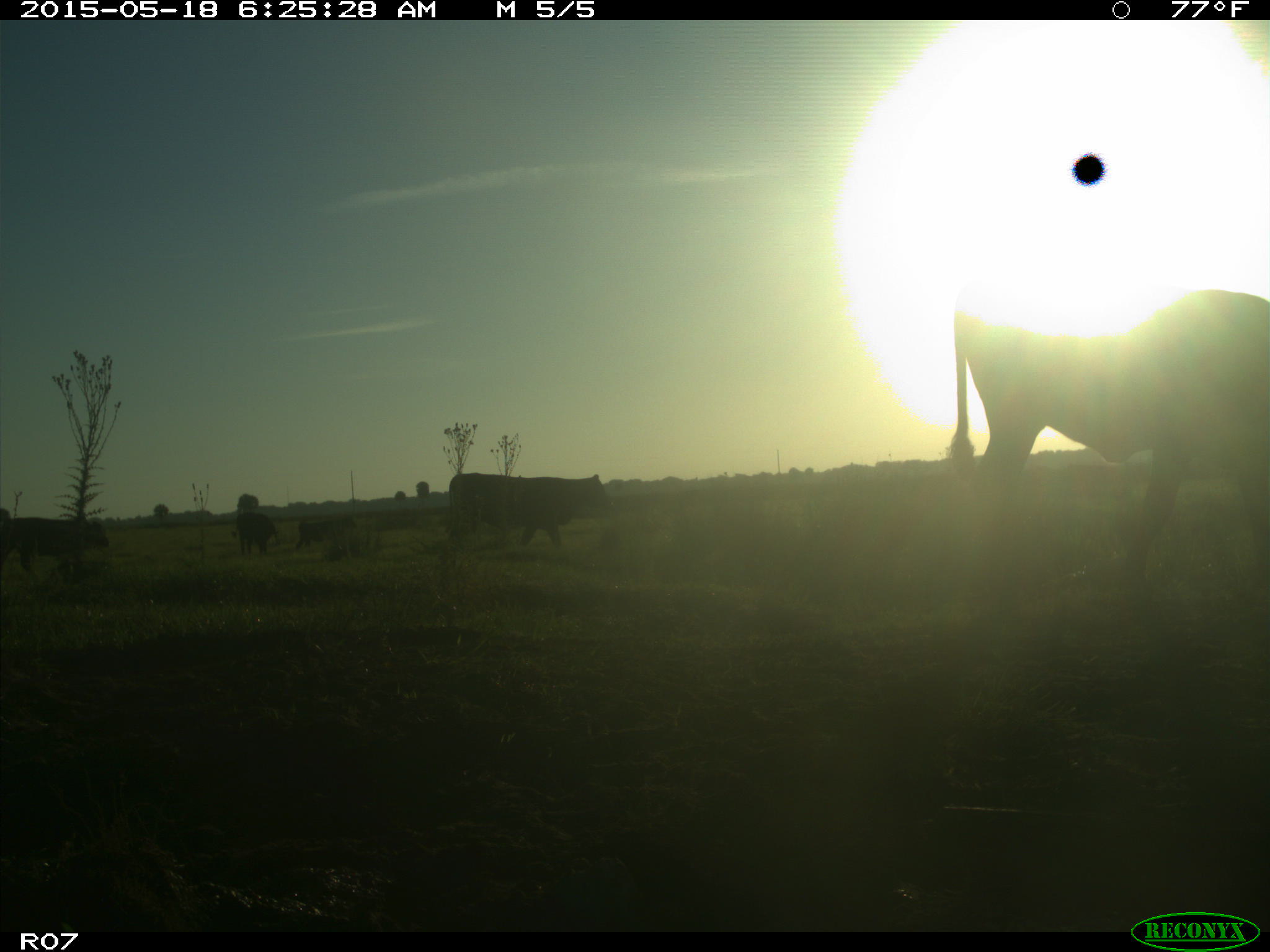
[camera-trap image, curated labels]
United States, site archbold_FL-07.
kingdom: Animalia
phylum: Chordata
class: Mammalia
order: Artiodactyla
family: Bovidae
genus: Bos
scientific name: Bos taurus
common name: domestic cow